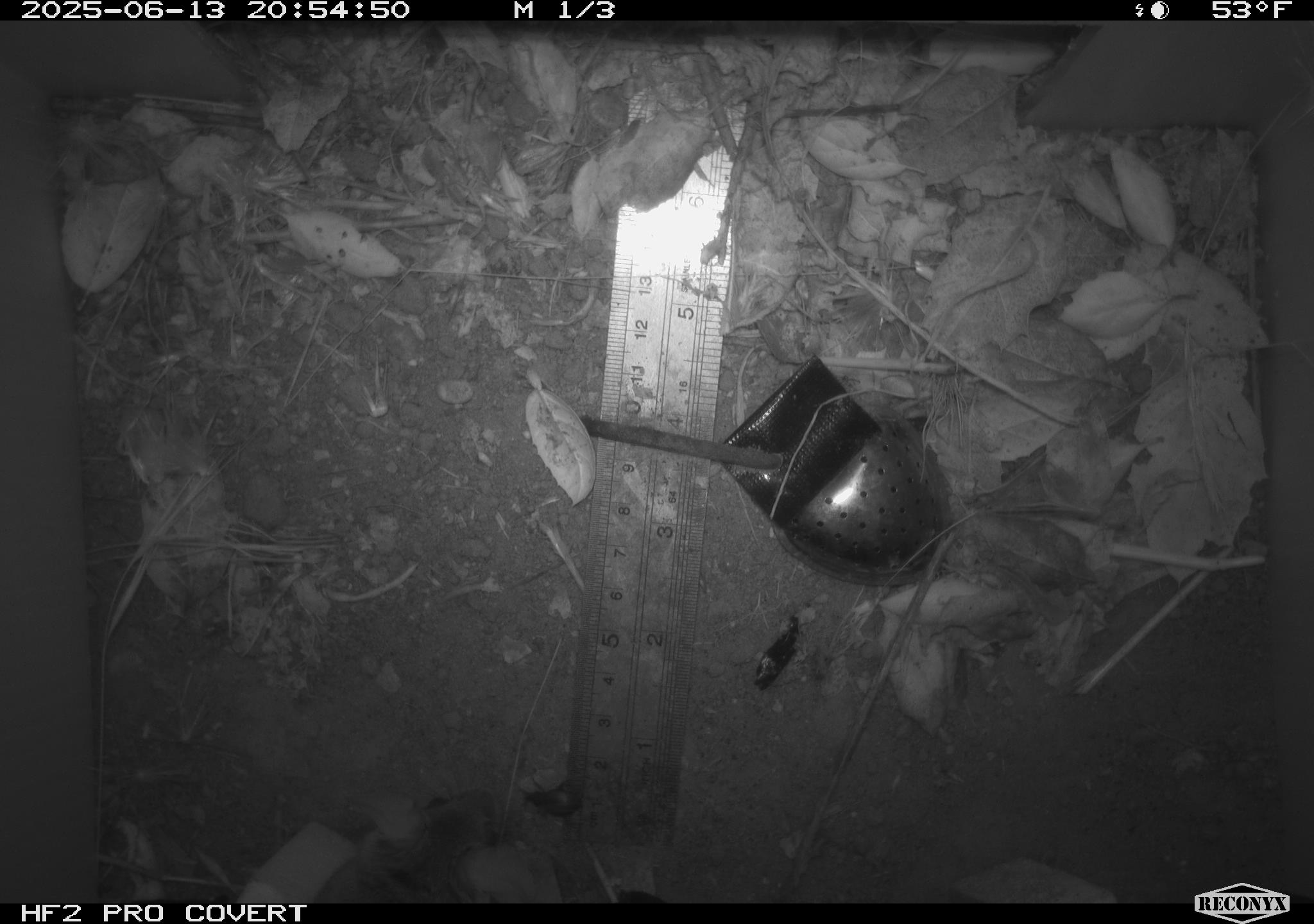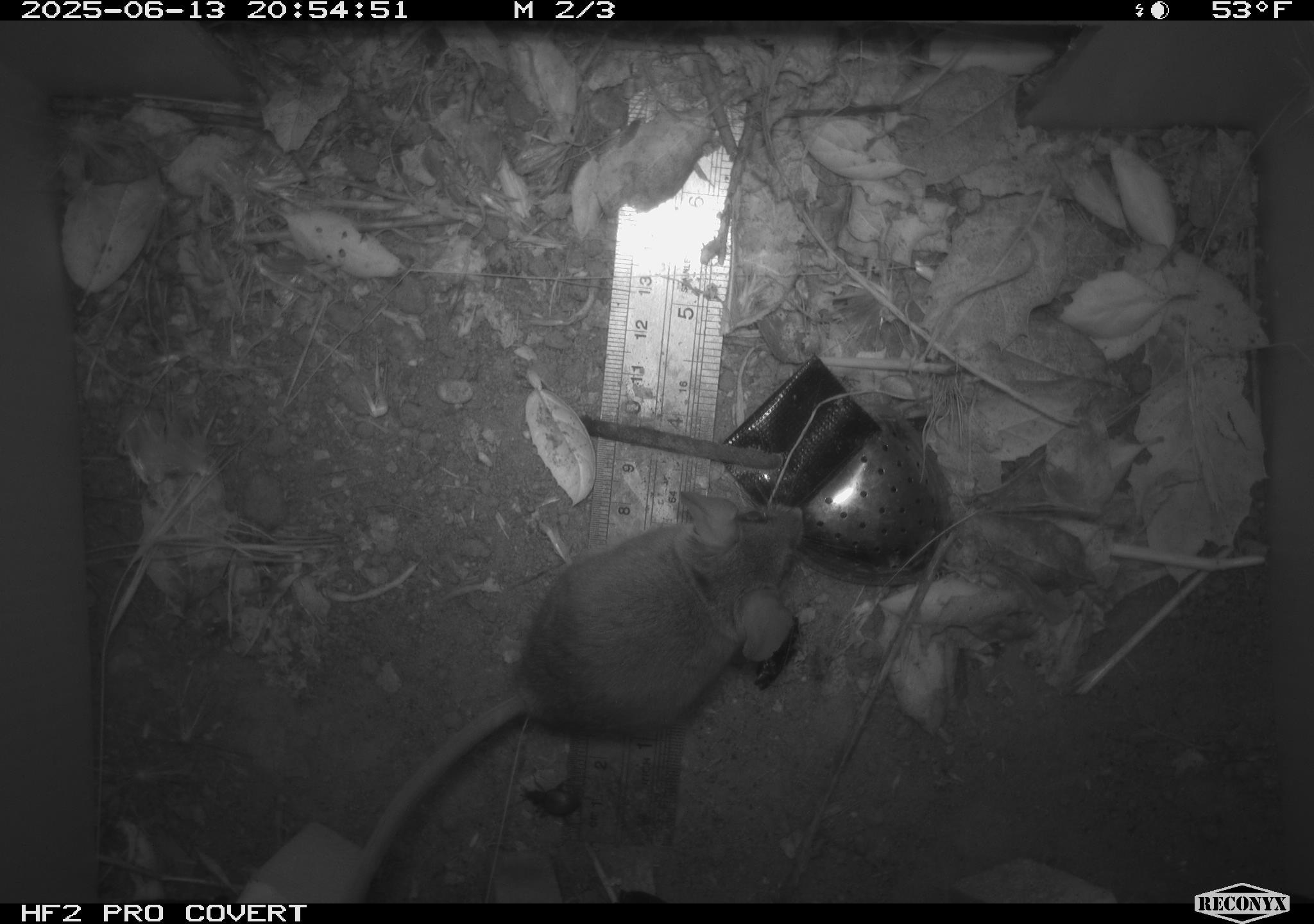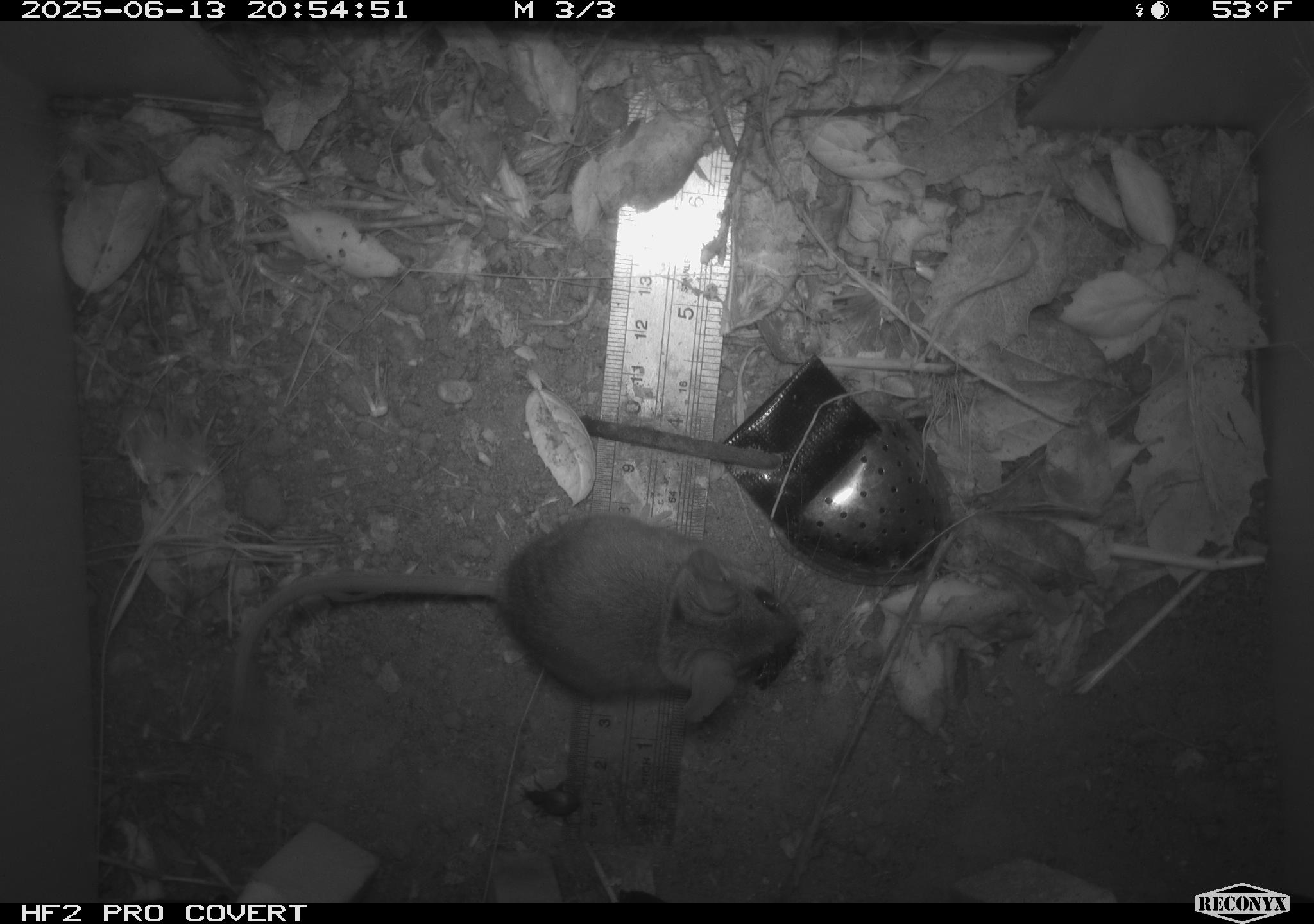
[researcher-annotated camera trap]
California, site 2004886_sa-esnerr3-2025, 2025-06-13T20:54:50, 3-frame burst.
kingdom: Animalia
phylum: Chordata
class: Mammalia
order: Rodentia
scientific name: Rodentia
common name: rodent